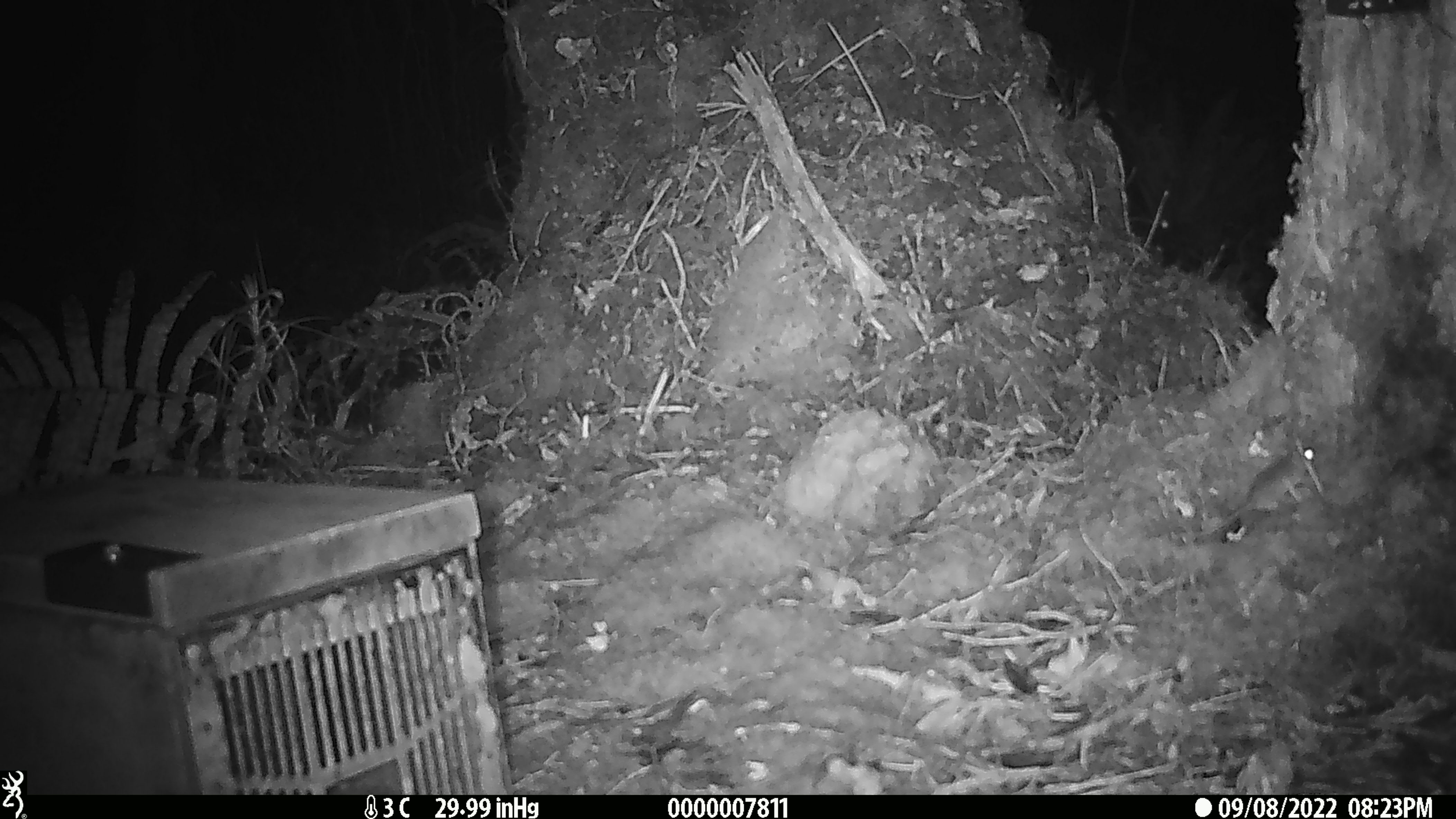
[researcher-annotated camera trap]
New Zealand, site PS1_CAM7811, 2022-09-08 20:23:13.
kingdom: Animalia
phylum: Chordata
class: Mammalia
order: Rodentia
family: Muridae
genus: Mus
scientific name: Mus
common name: mouse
Mouse (Mus).